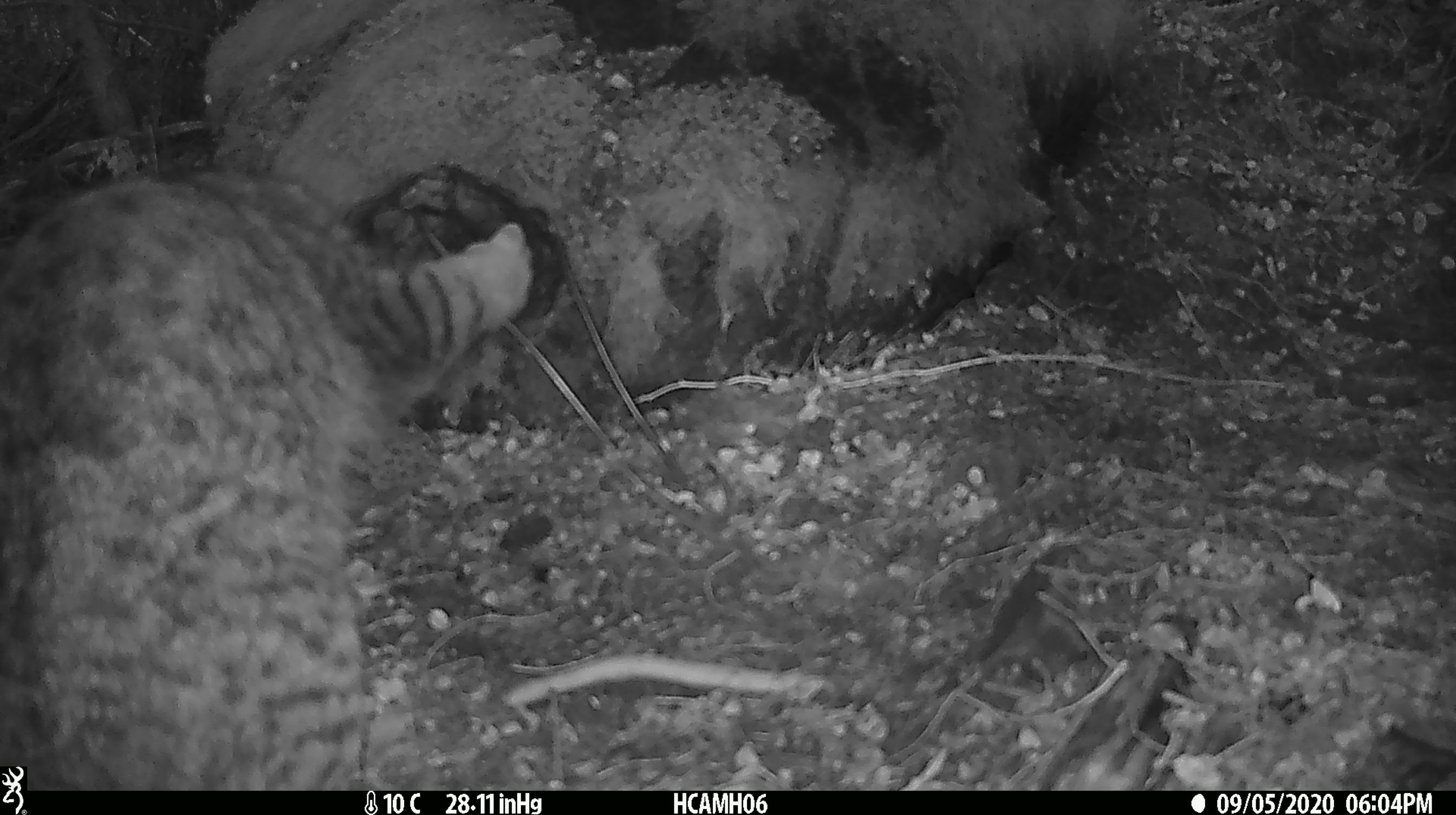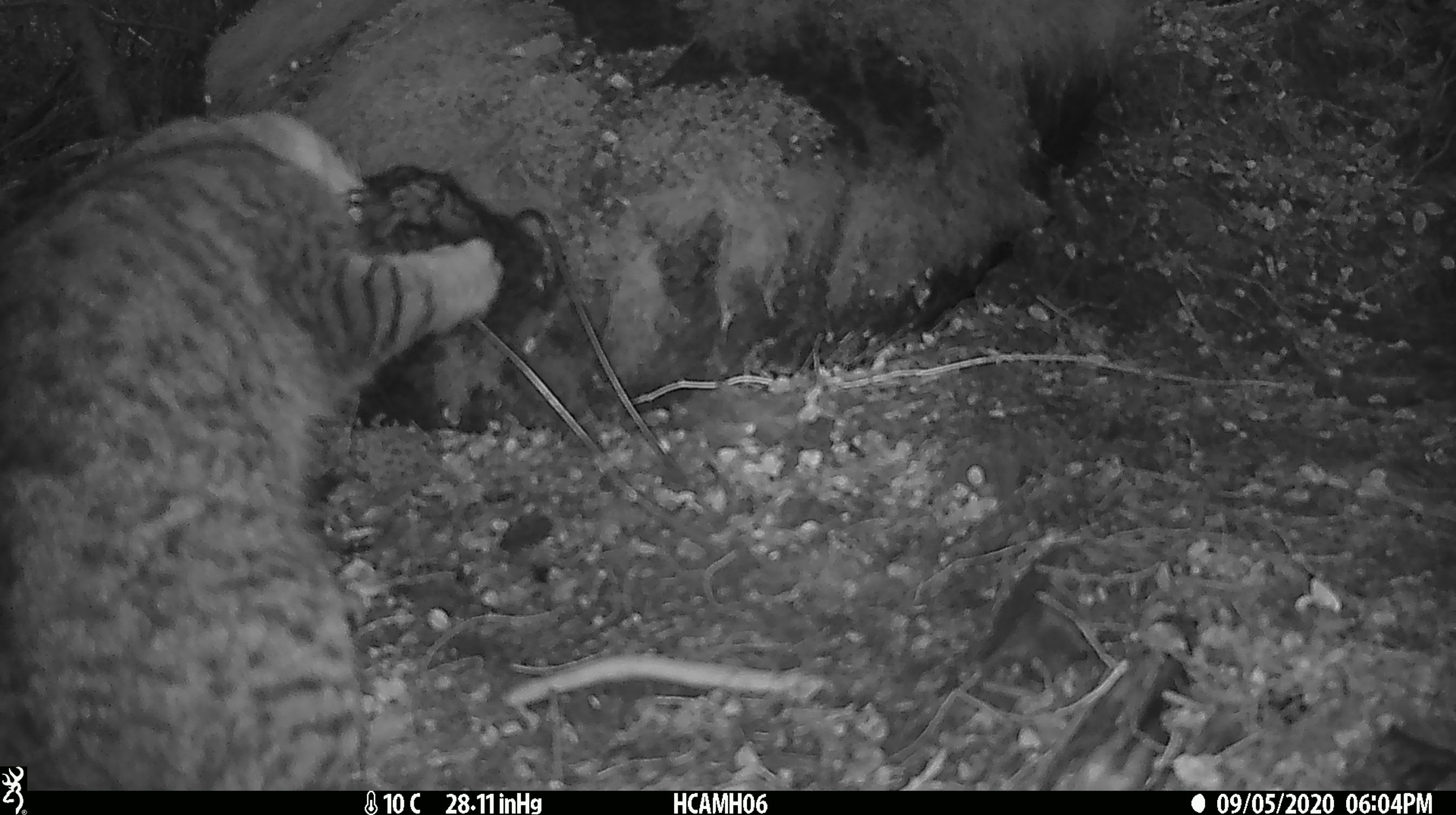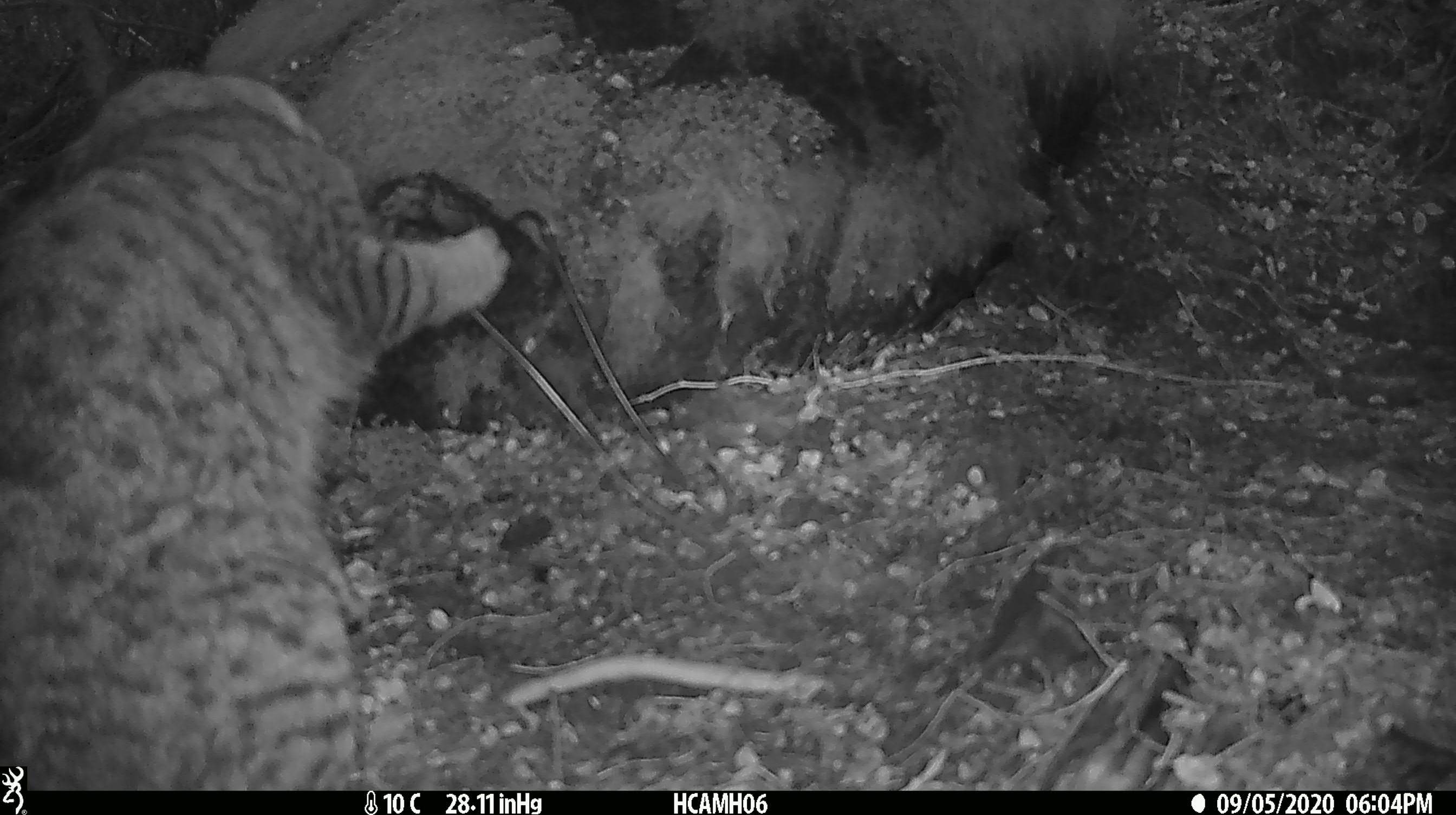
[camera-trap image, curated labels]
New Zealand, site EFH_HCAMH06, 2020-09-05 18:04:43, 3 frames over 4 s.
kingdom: Animalia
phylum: Chordata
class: Mammalia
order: Carnivora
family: Felidae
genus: Felis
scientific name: Felis catus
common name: domestic cat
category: cat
Cat (domestic cat) (Felis catus).